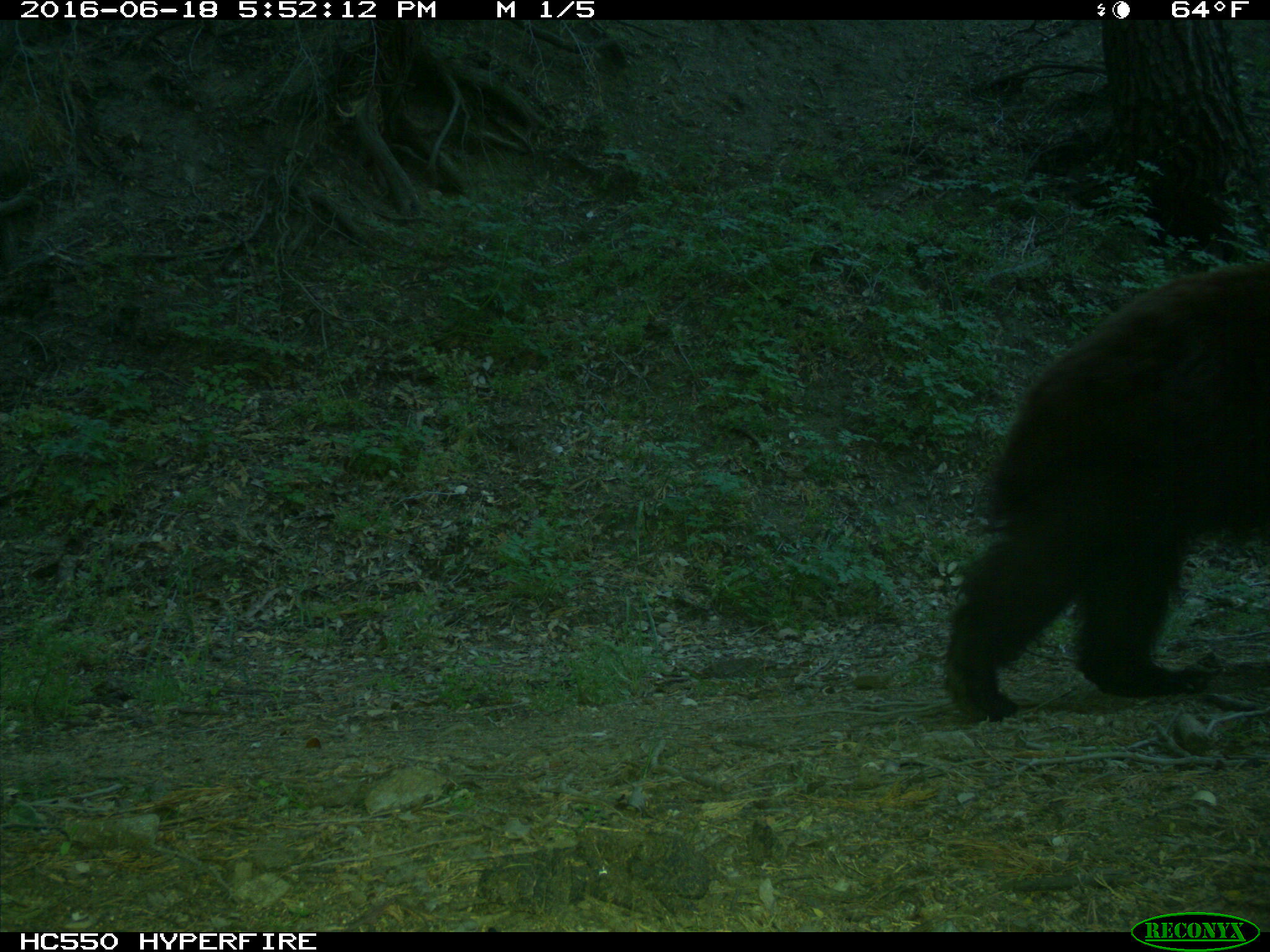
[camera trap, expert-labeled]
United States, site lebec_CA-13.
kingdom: Animalia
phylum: Chordata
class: Mammalia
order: Carnivora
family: Ursidae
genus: Ursus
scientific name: Ursus americanus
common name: american black bear